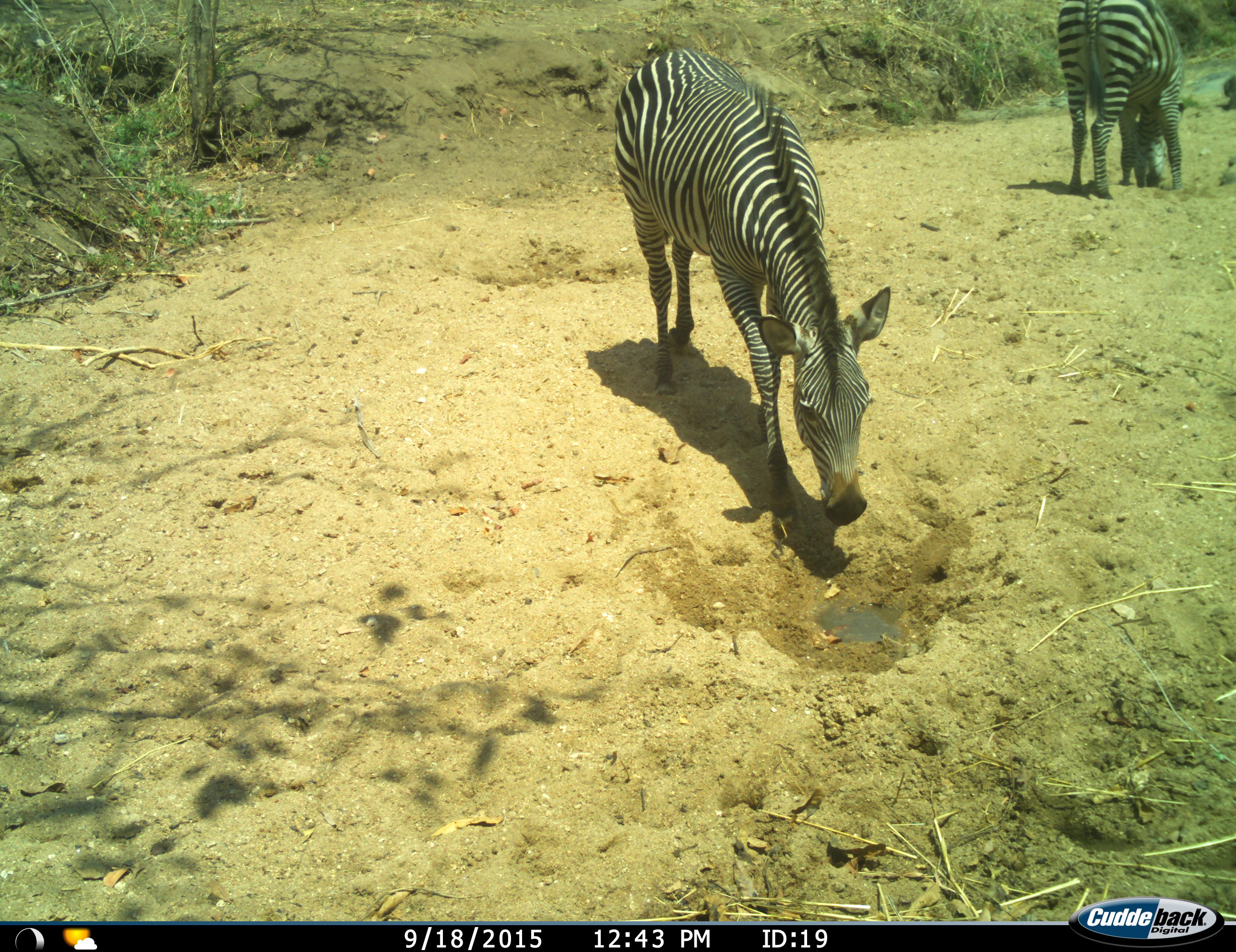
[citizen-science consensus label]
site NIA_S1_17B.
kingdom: Animalia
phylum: Chordata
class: Mammalia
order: Perissodactyla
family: Equidae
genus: Equus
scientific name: Equus quagga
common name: plains zebra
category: zebraplains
Zebraplains (plains zebra) (Equus quagga), count 2. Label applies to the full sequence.